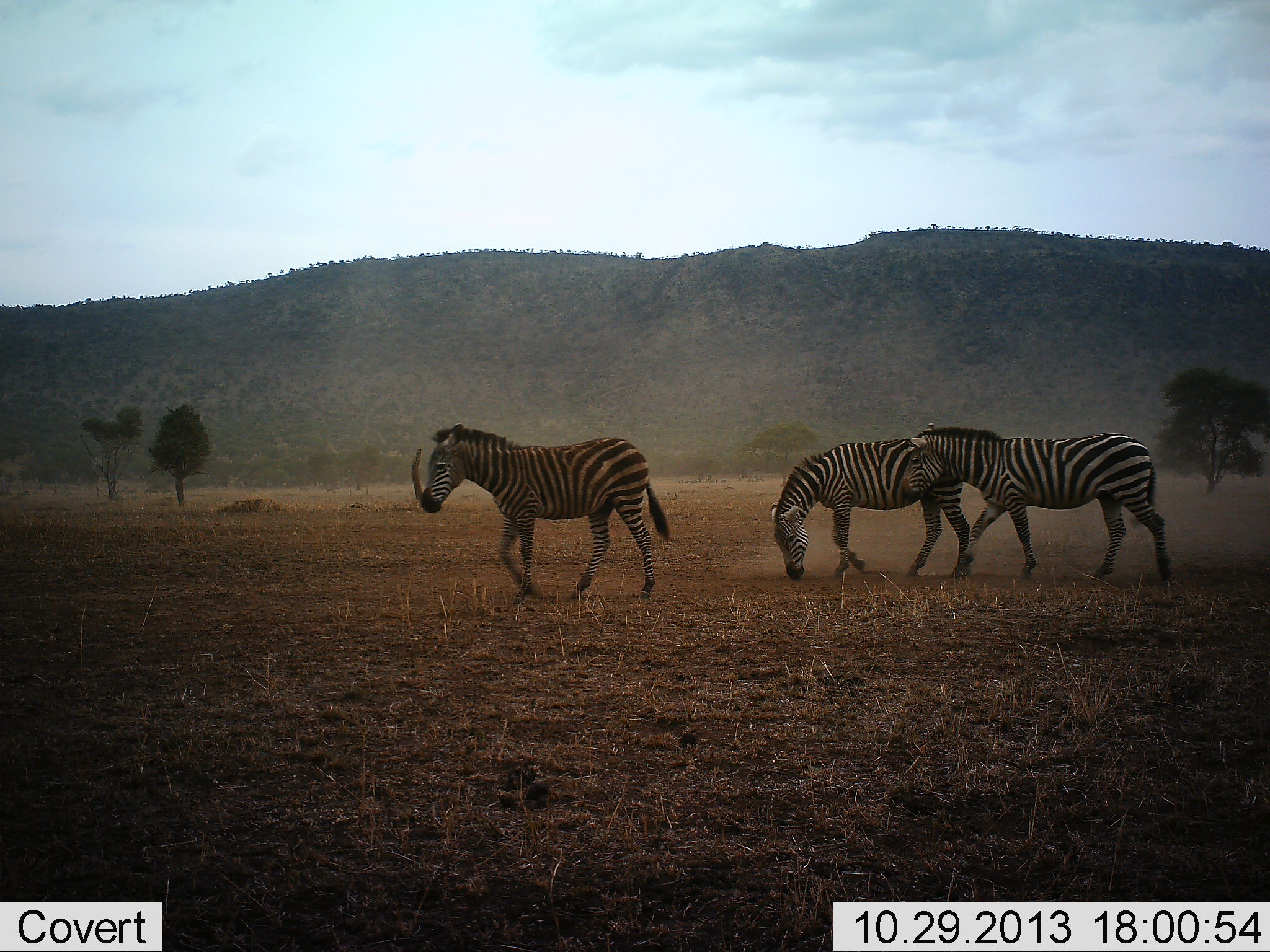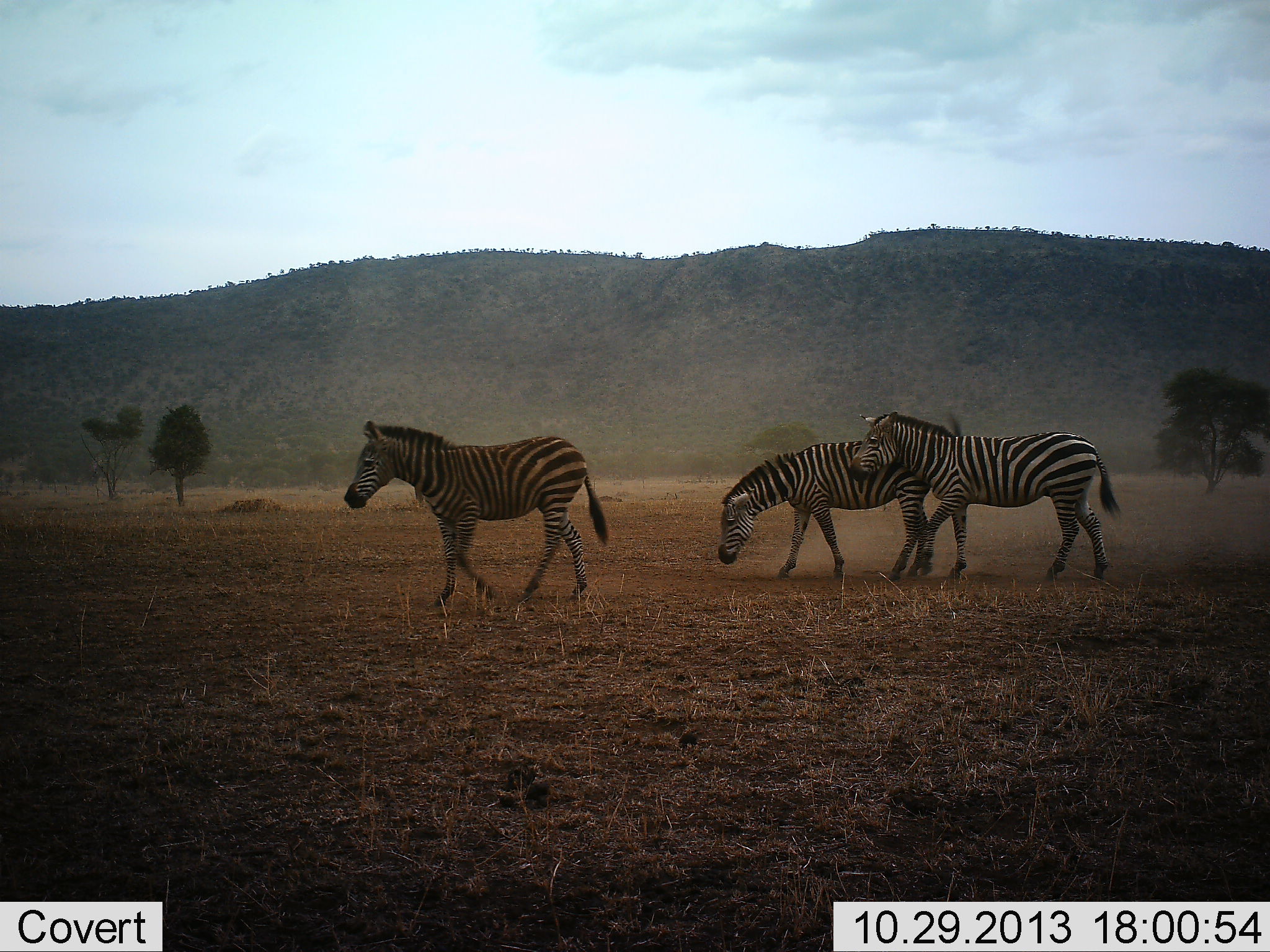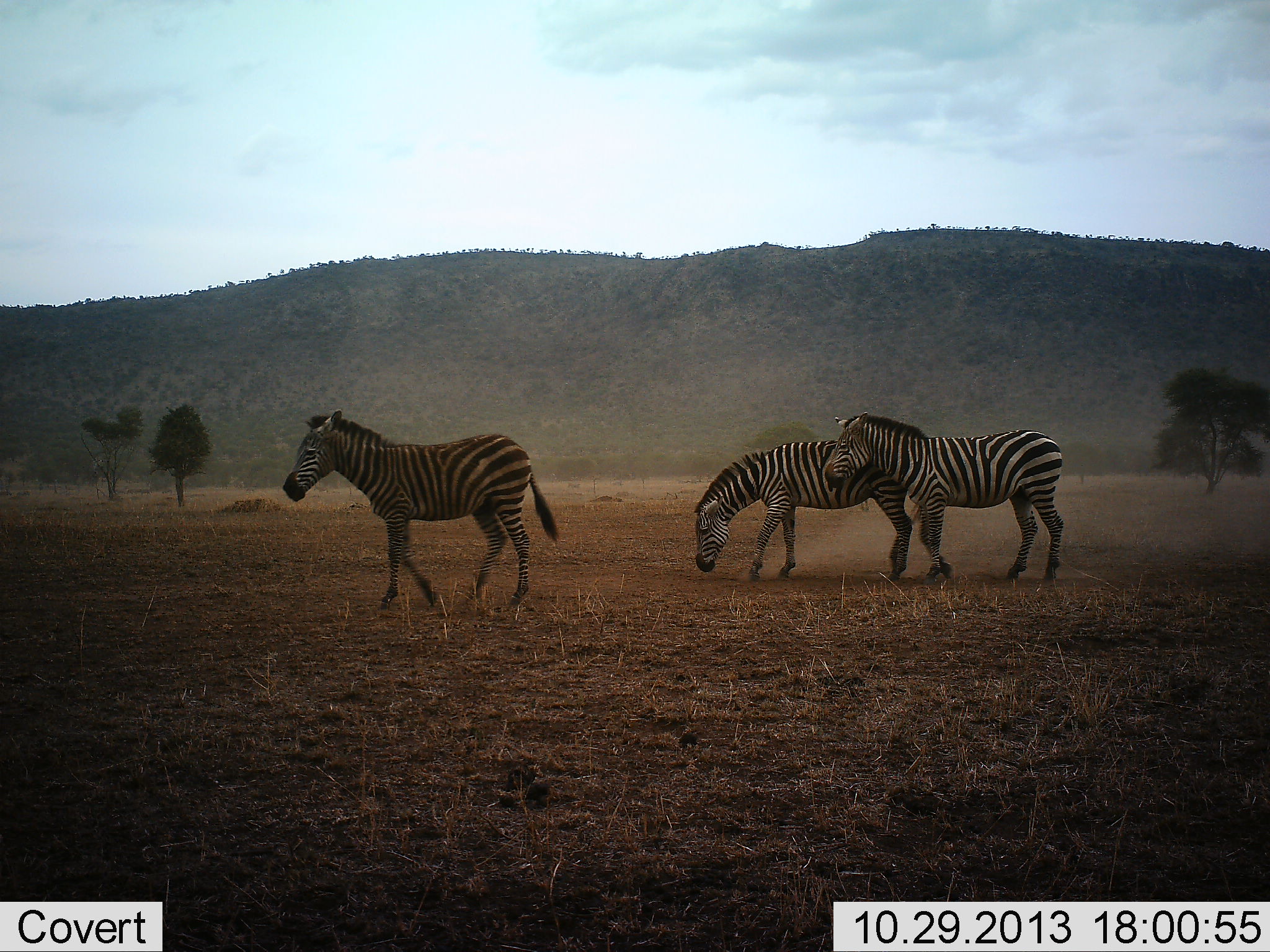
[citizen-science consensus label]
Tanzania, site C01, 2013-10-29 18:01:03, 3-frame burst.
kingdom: Animalia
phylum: Chordata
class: Mammalia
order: Perissodactyla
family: Equidae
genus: Equus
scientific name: Equus quagga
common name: plains zebra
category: zebra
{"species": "zebra (plains zebra) (Equus quagga)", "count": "3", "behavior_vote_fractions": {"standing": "0%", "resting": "0%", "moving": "100%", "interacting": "10%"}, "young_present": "10%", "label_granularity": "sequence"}